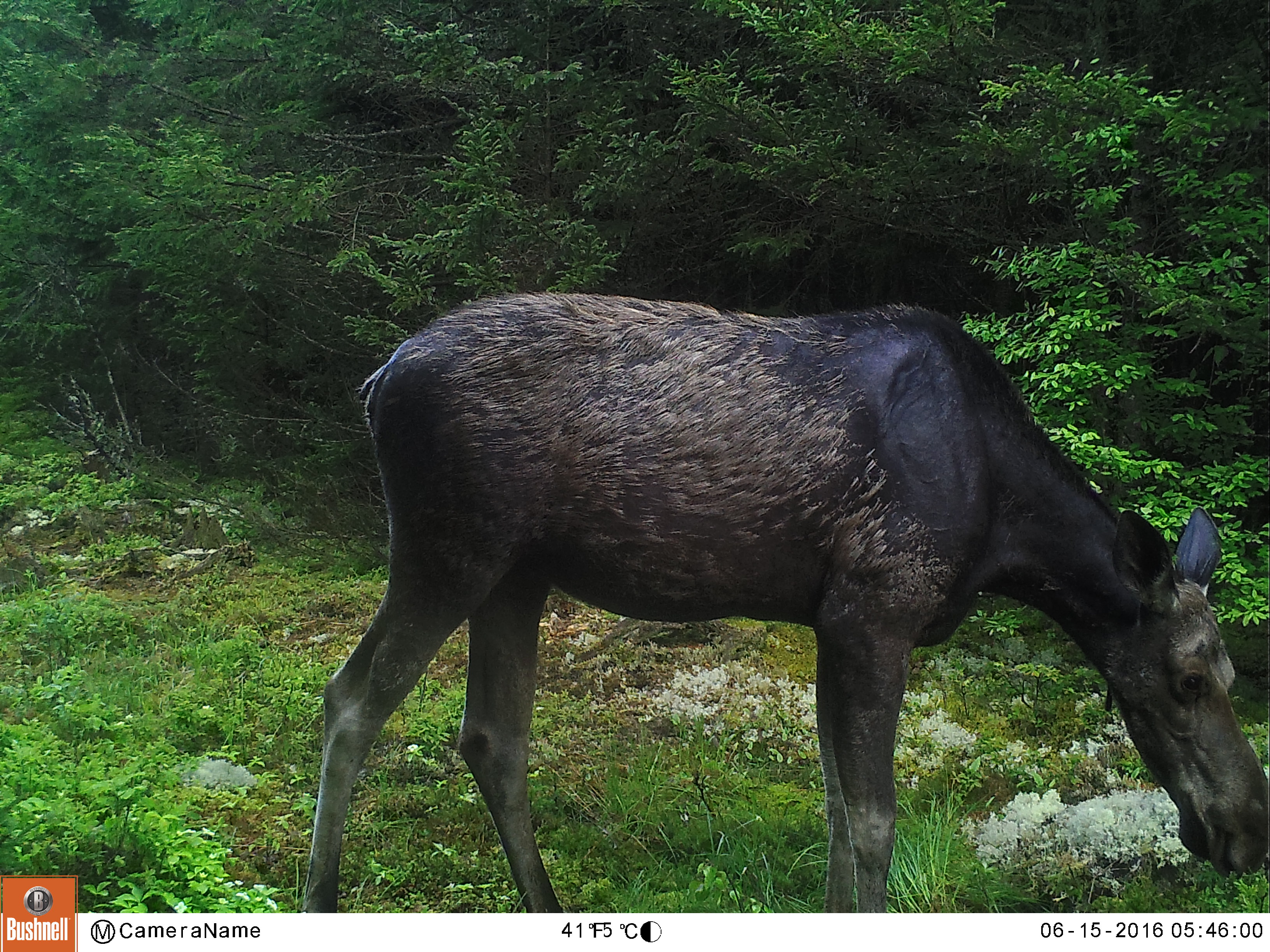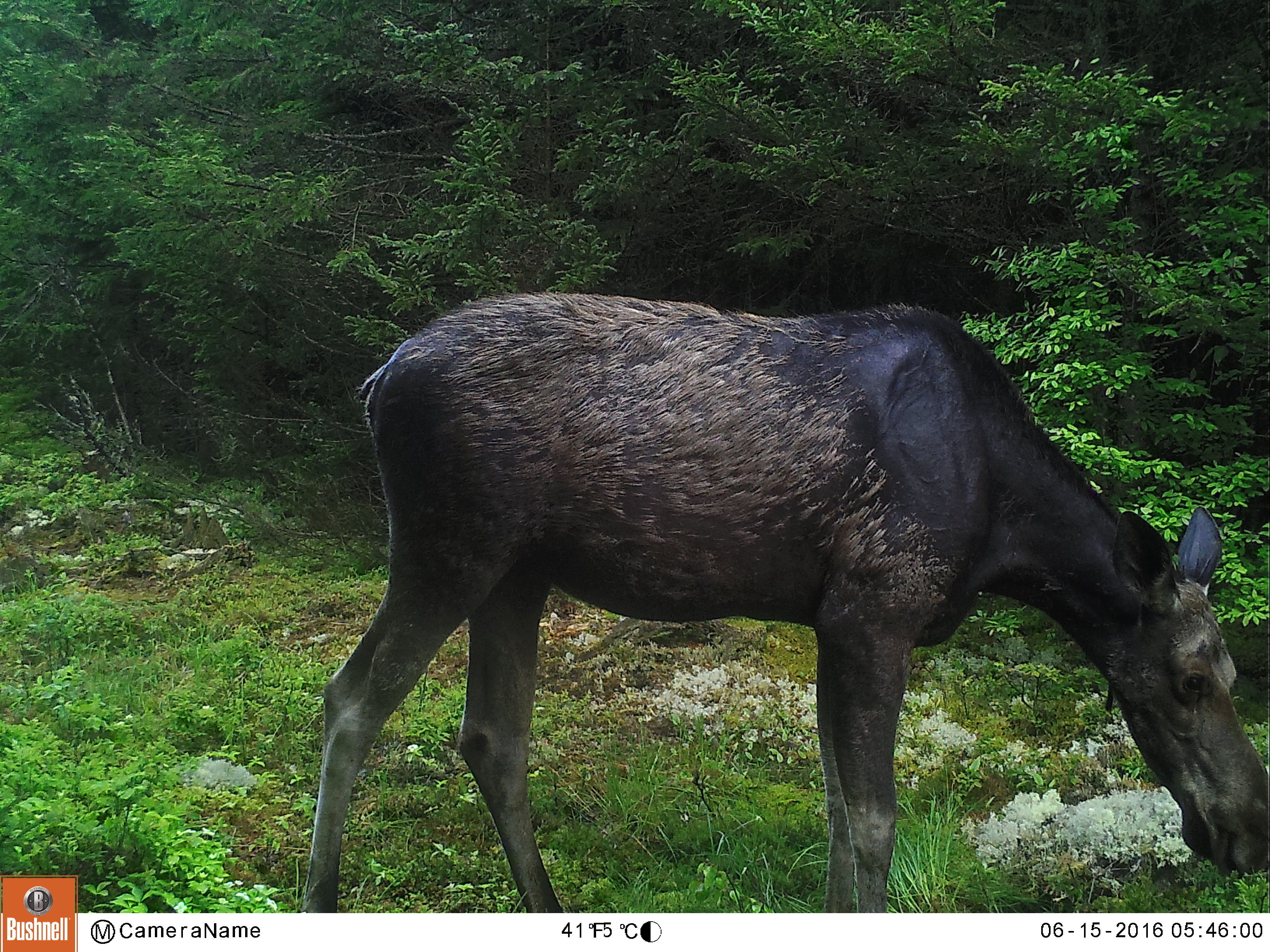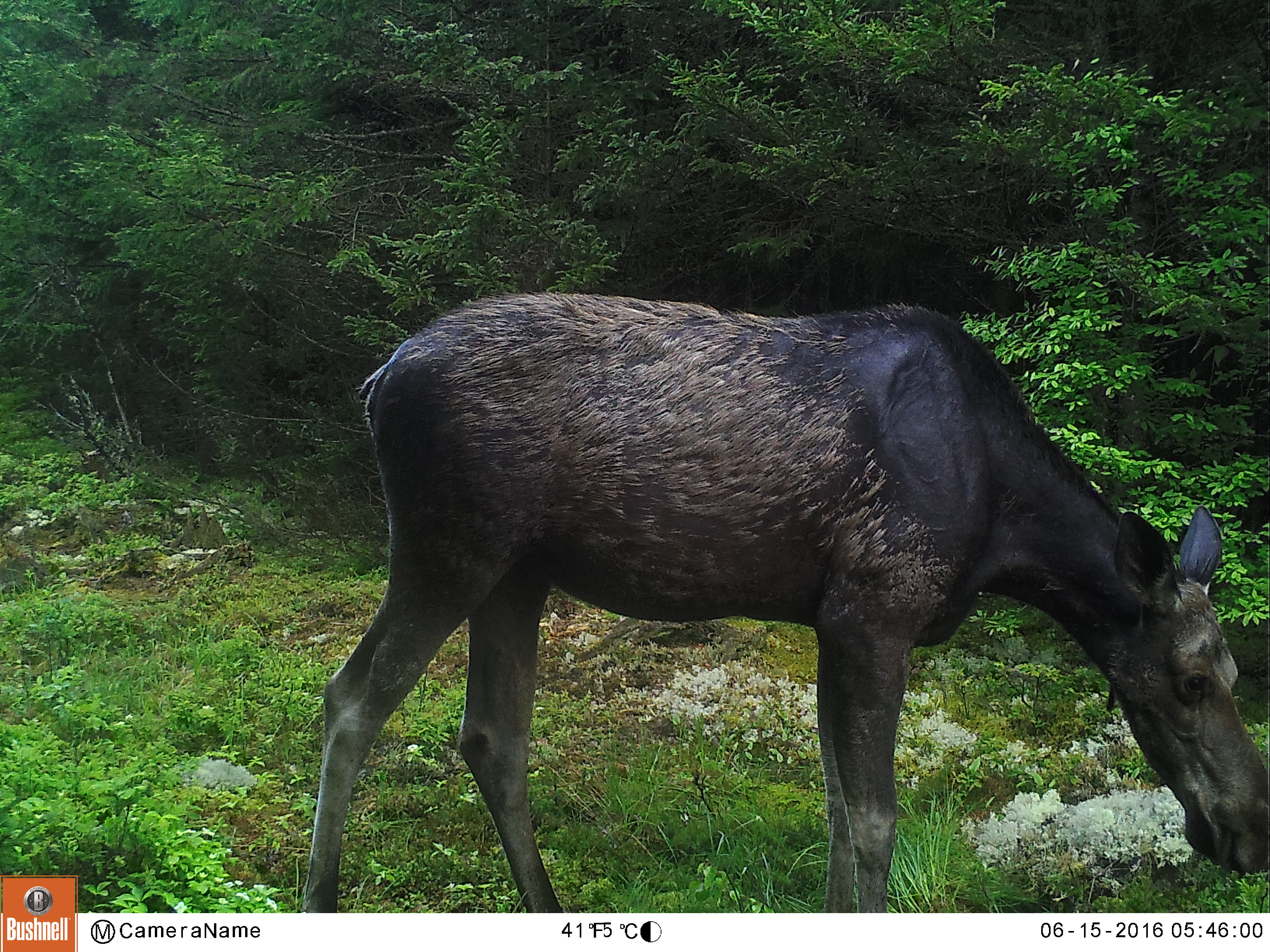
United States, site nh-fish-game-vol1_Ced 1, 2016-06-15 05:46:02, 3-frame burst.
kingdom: Animalia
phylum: Chordata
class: Mammalia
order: Artiodactyla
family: Cervidae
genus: Alces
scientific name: Alces alces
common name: moose